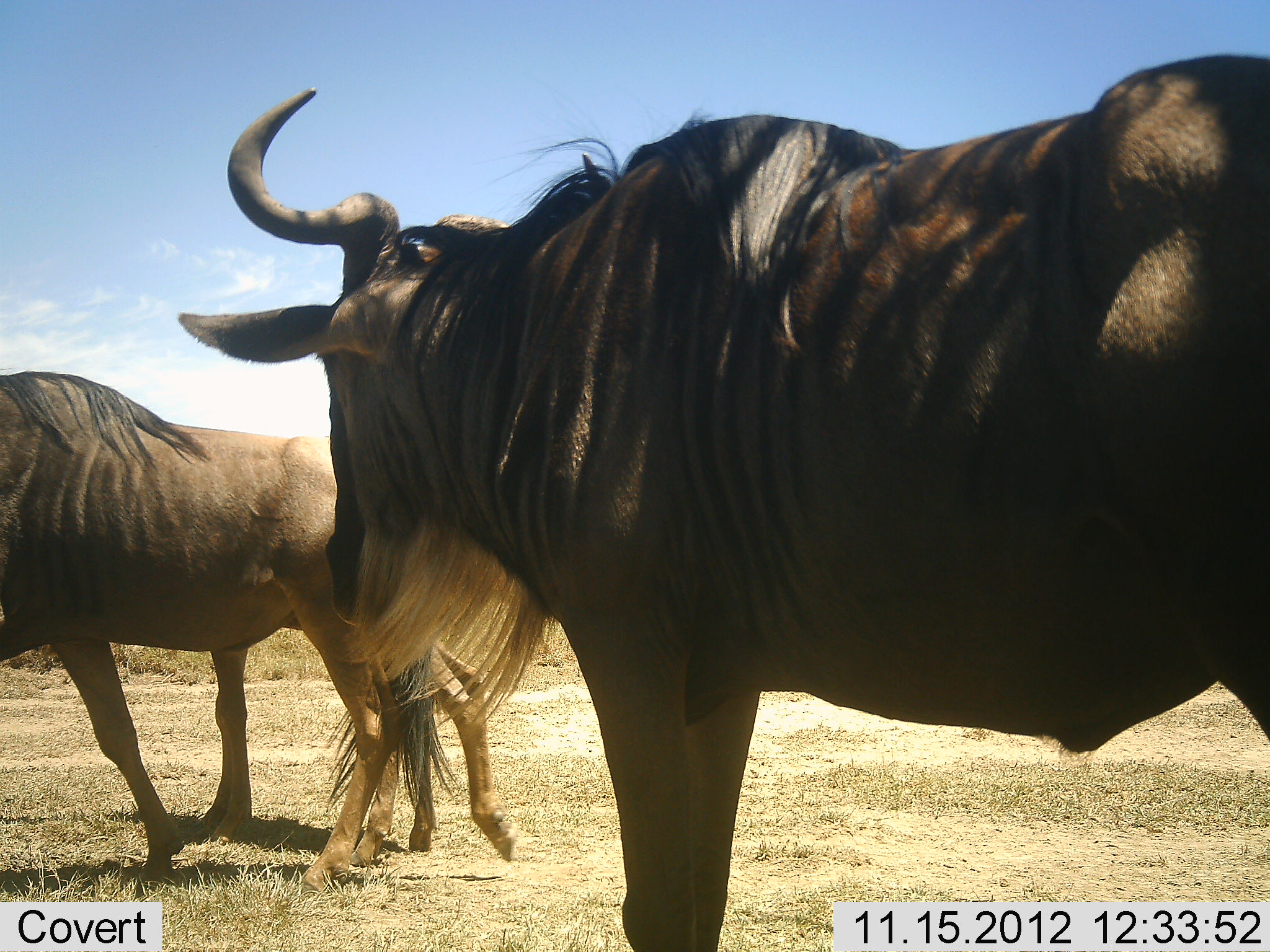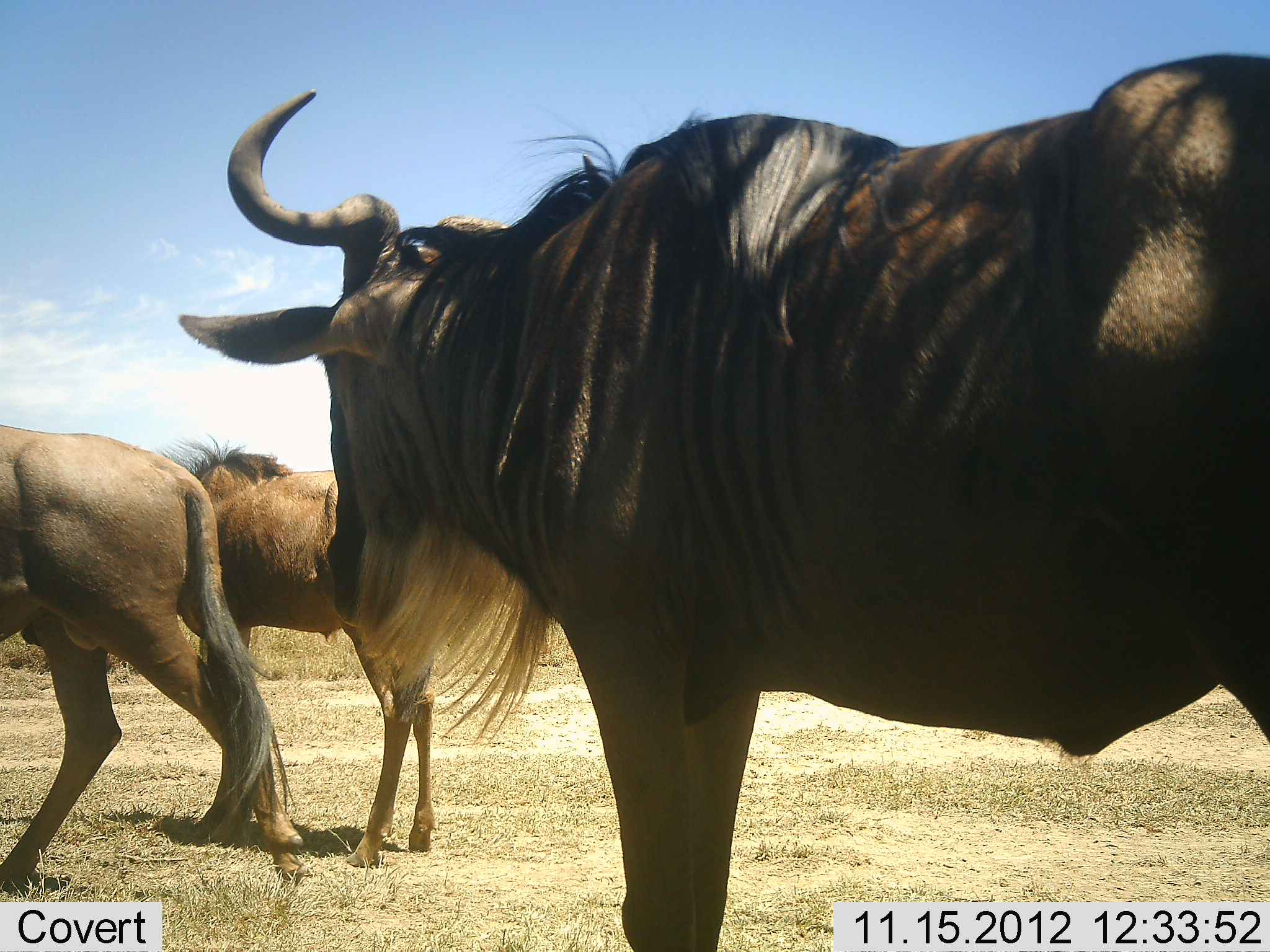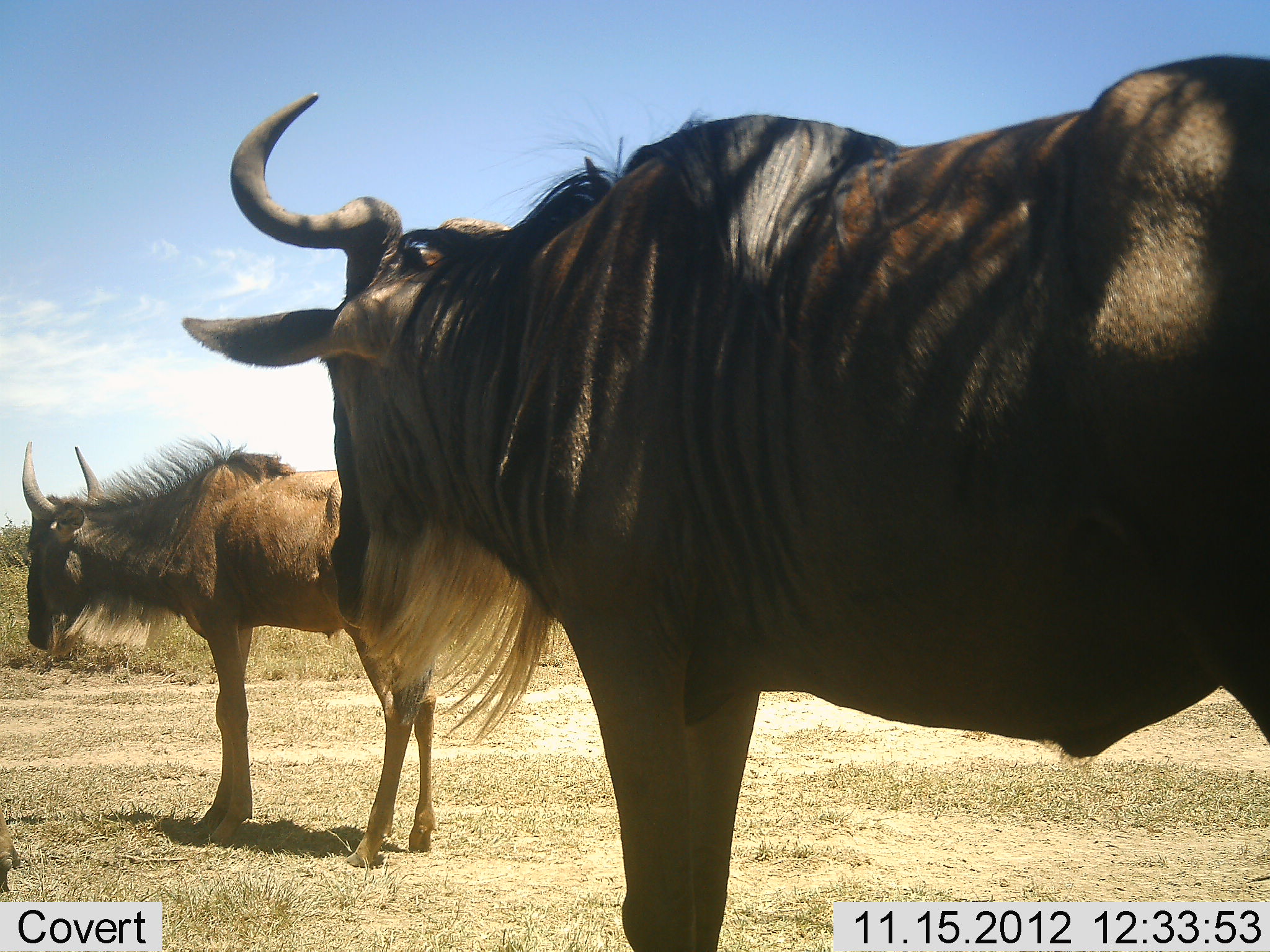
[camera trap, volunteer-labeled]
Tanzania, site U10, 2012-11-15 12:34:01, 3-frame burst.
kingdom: Animalia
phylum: Chordata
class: Mammalia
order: Artiodactyla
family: Bovidae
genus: Connochaetes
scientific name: Connochaetes taurinus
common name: blue wildebeest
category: wildebeest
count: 3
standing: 100%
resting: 0%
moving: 70%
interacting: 10%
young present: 0%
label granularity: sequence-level